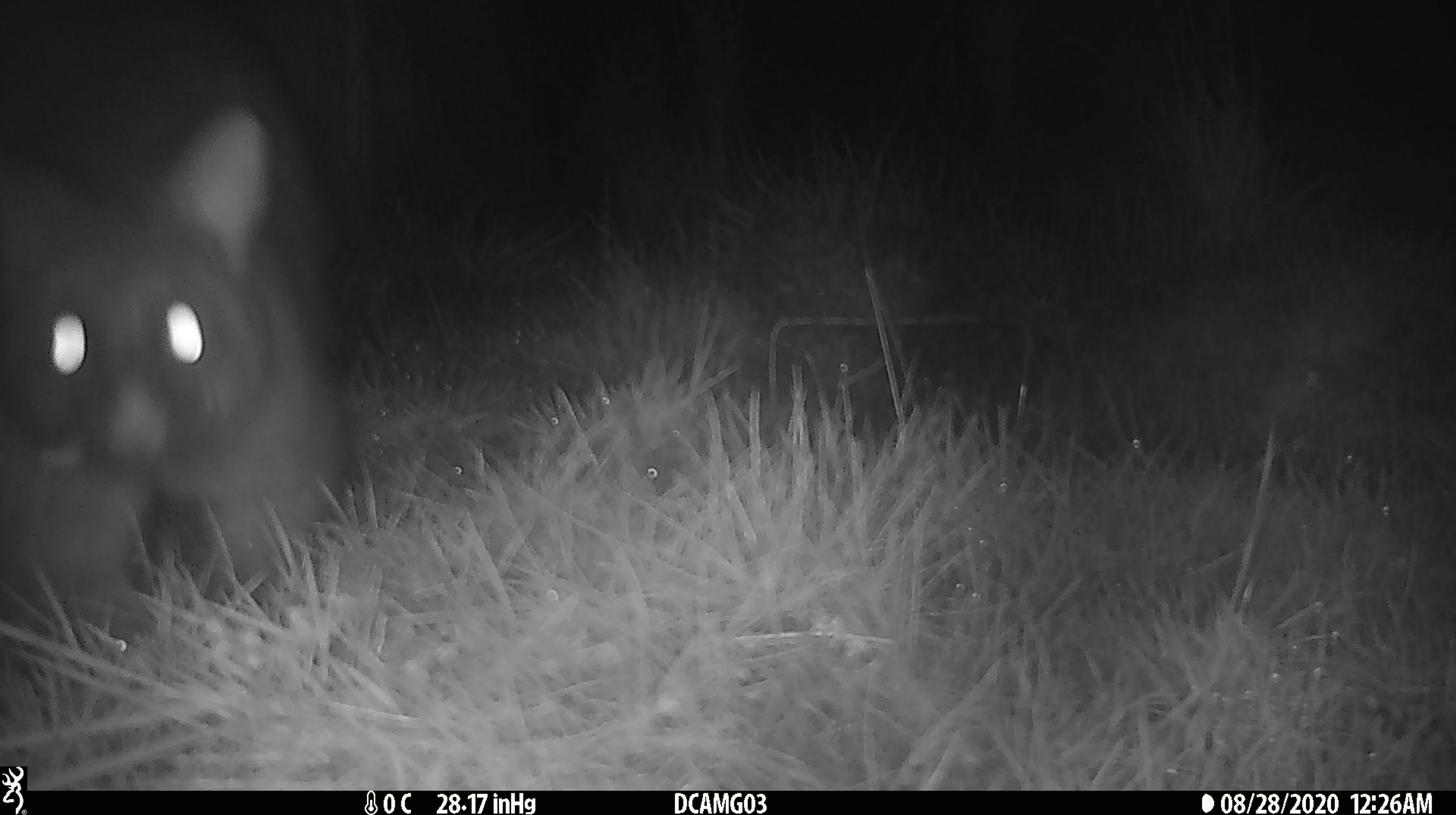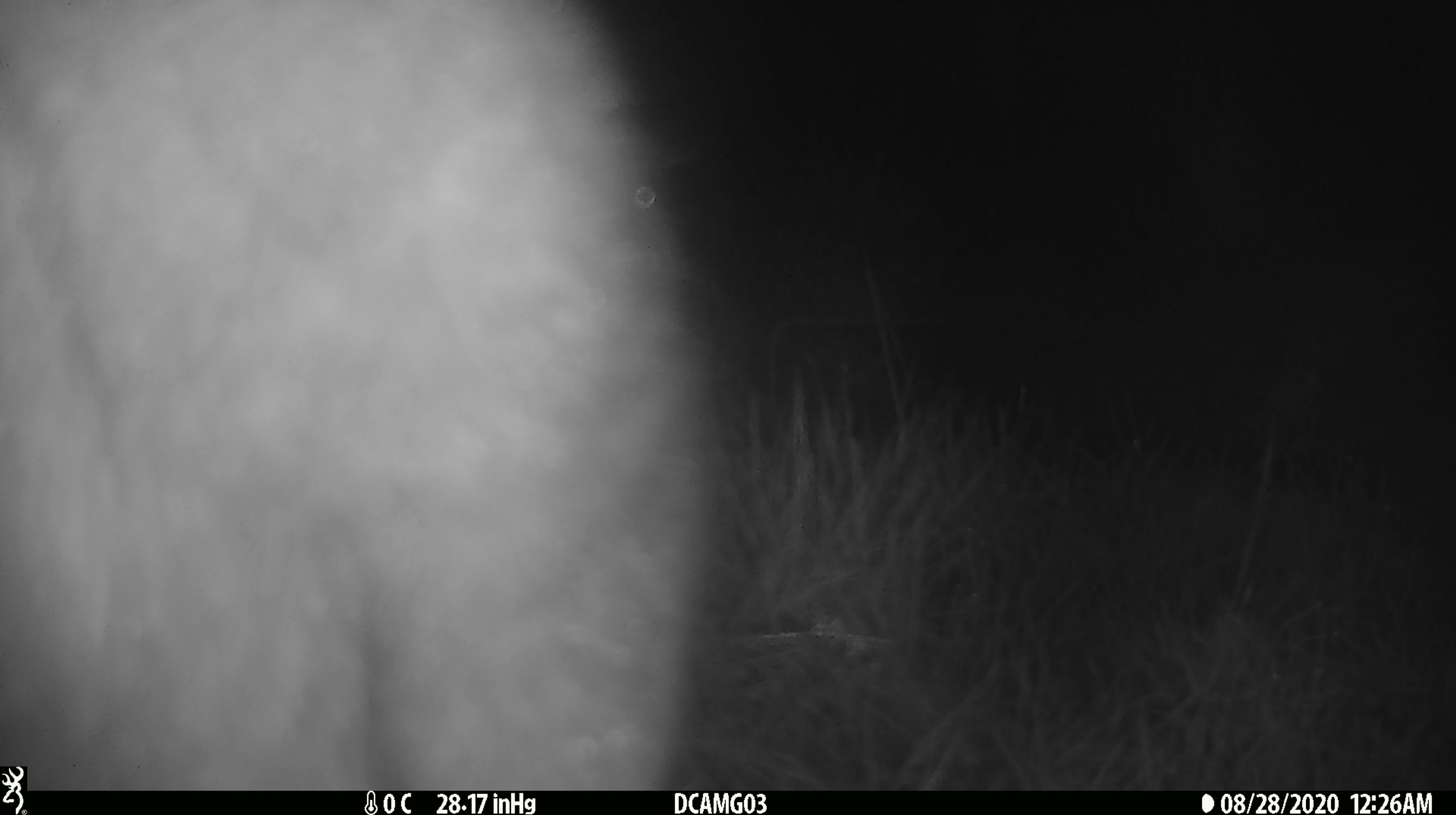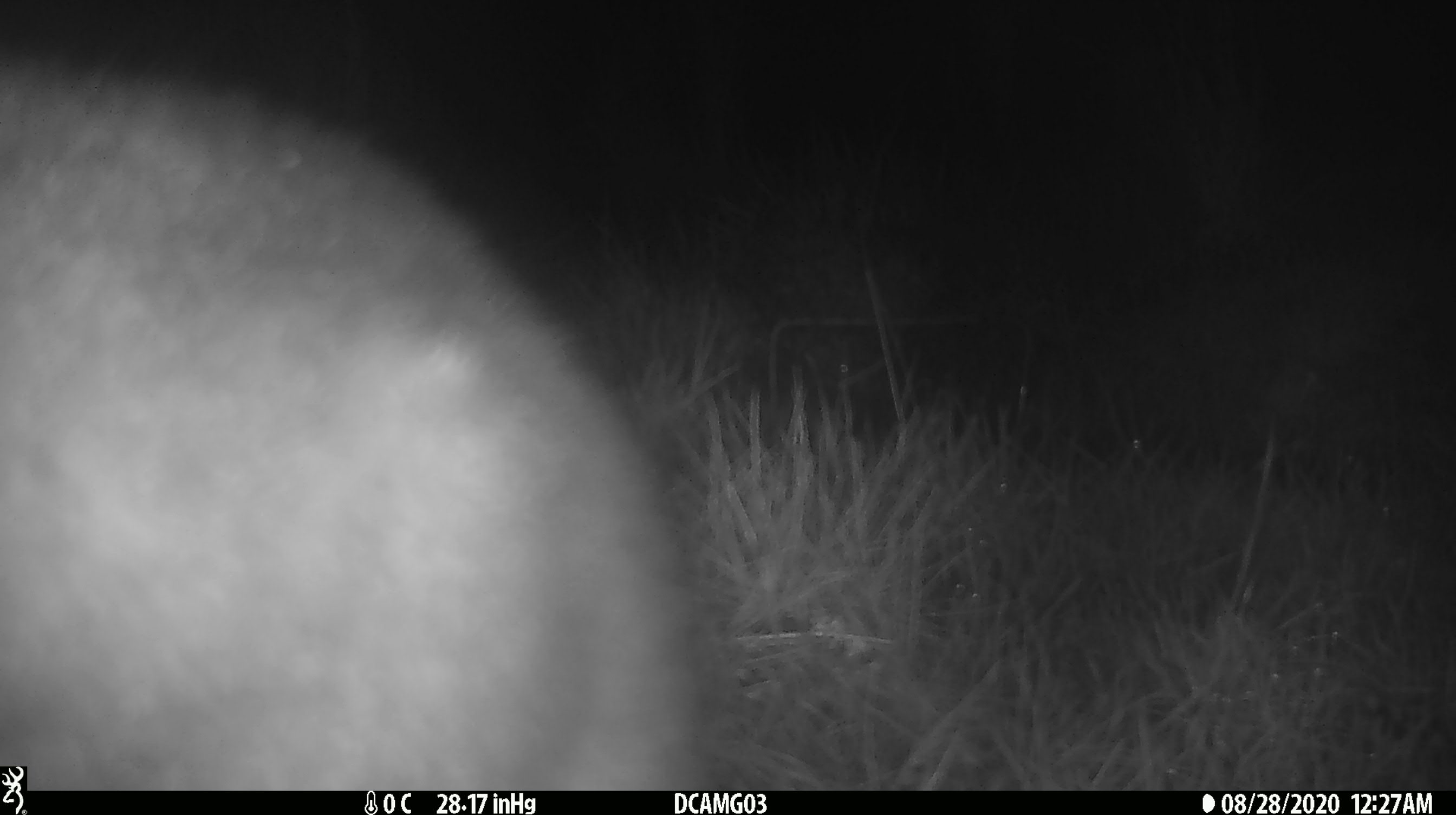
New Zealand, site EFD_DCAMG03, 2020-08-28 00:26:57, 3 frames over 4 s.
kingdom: Animalia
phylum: Chordata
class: Mammalia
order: Diprotodontia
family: Phalangeridae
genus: Trichosurus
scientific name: Trichosurus vulpecula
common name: common brushtail possum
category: possum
Possum (common brushtail possum) (Trichosurus vulpecula).